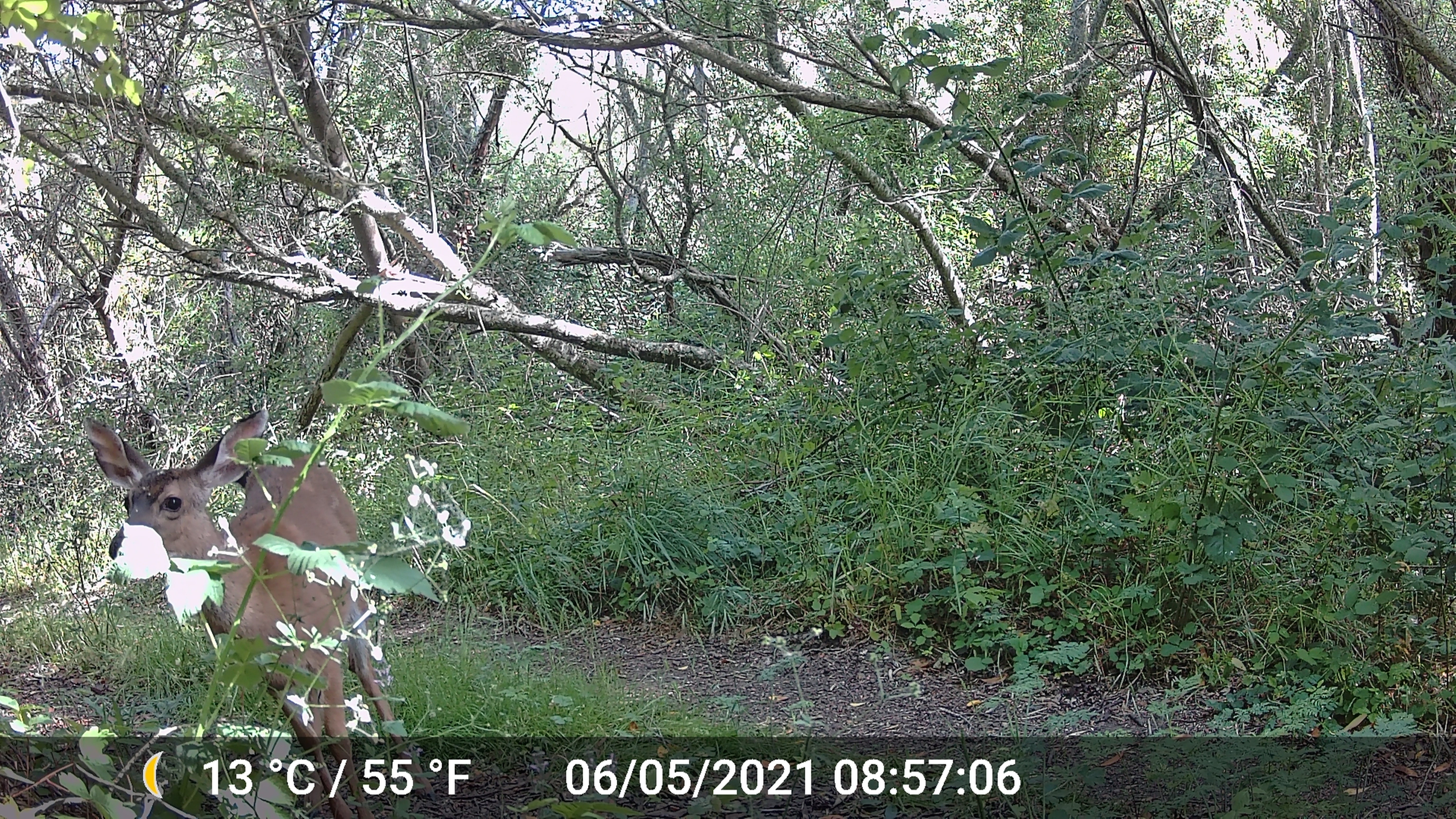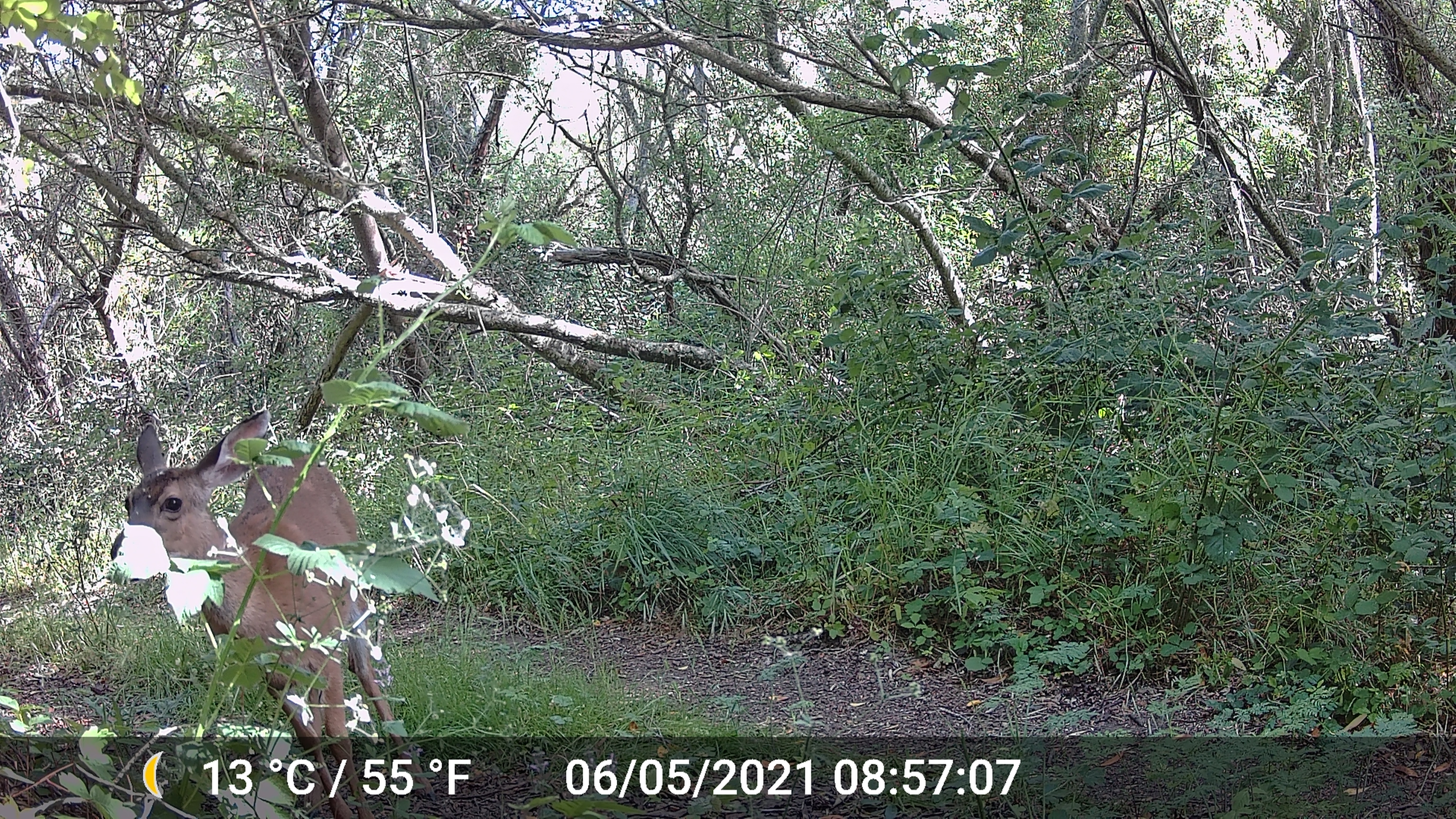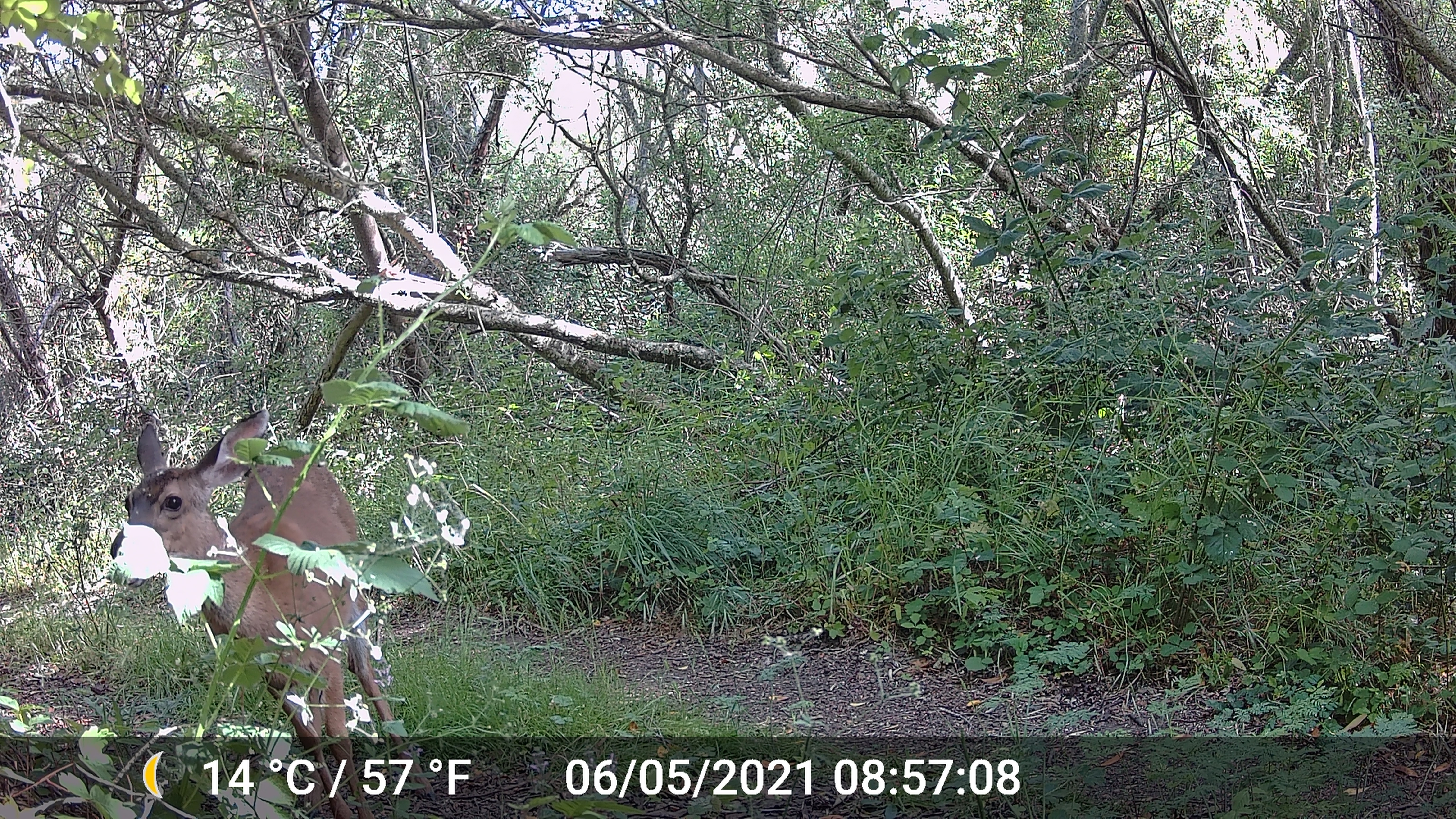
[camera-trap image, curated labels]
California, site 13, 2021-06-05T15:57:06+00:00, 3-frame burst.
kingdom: Animalia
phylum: Chordata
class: Mammalia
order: Artiodactyla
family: Cervidae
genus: Odocoileus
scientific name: Odocoileus hemionus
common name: mule deer